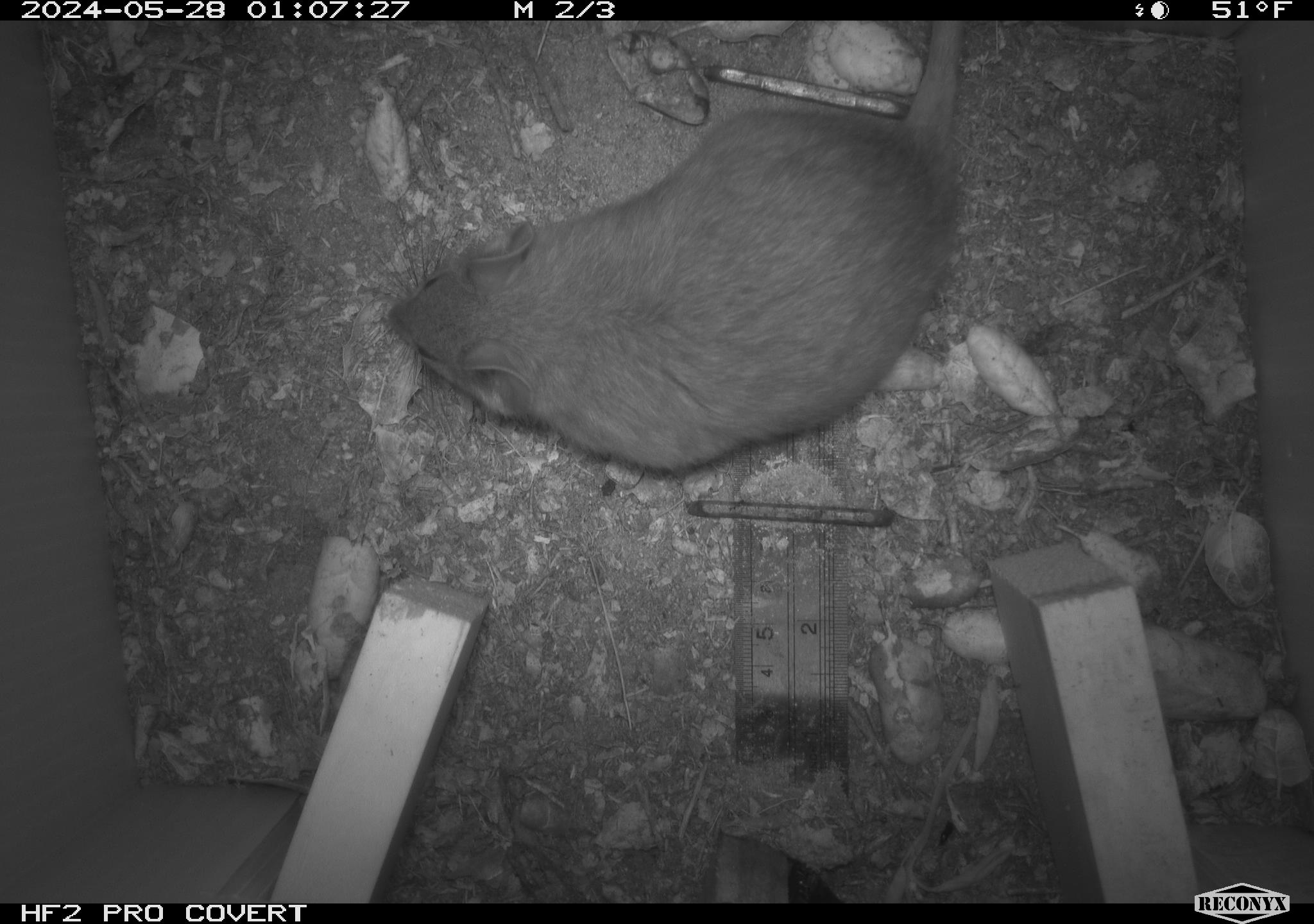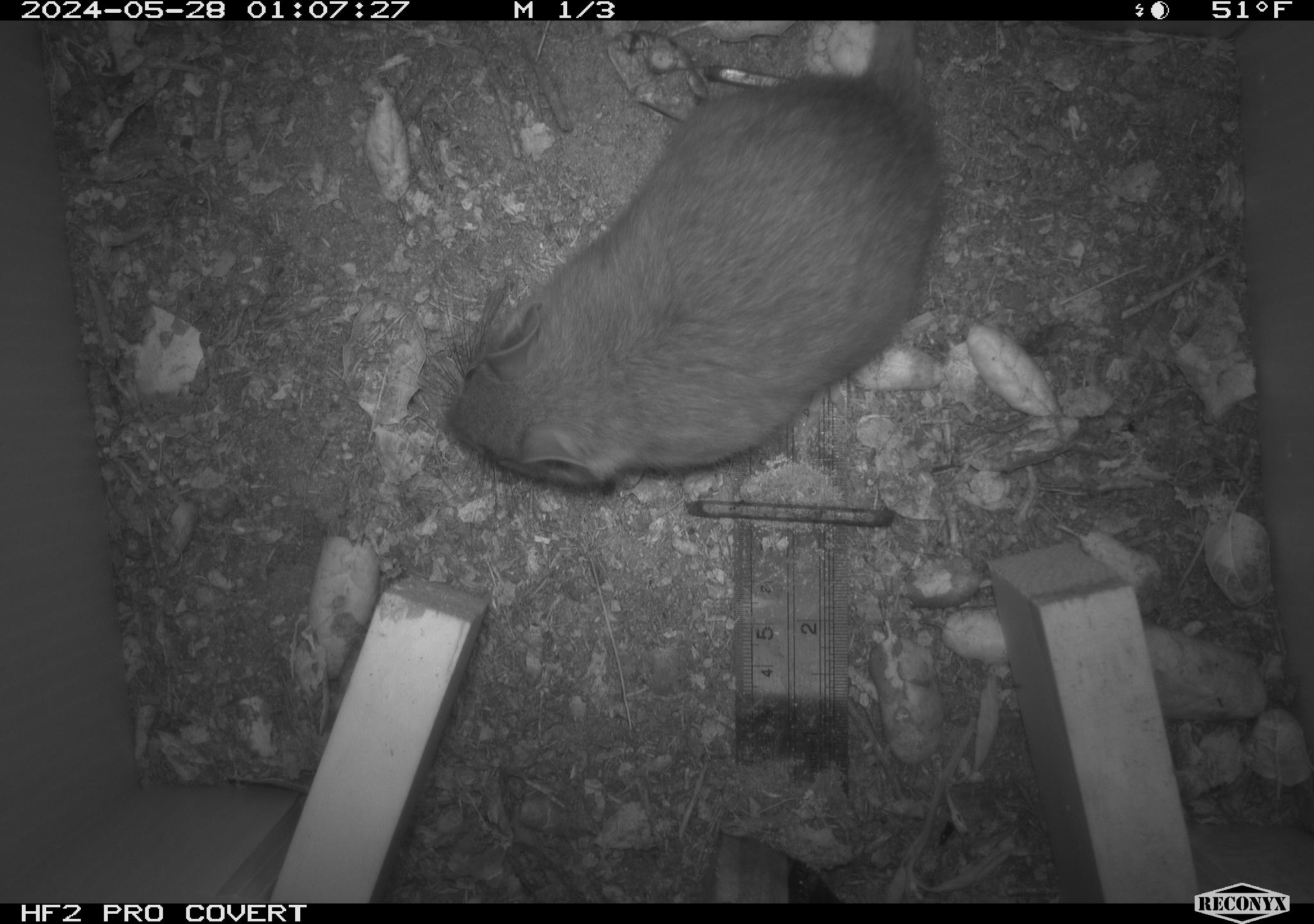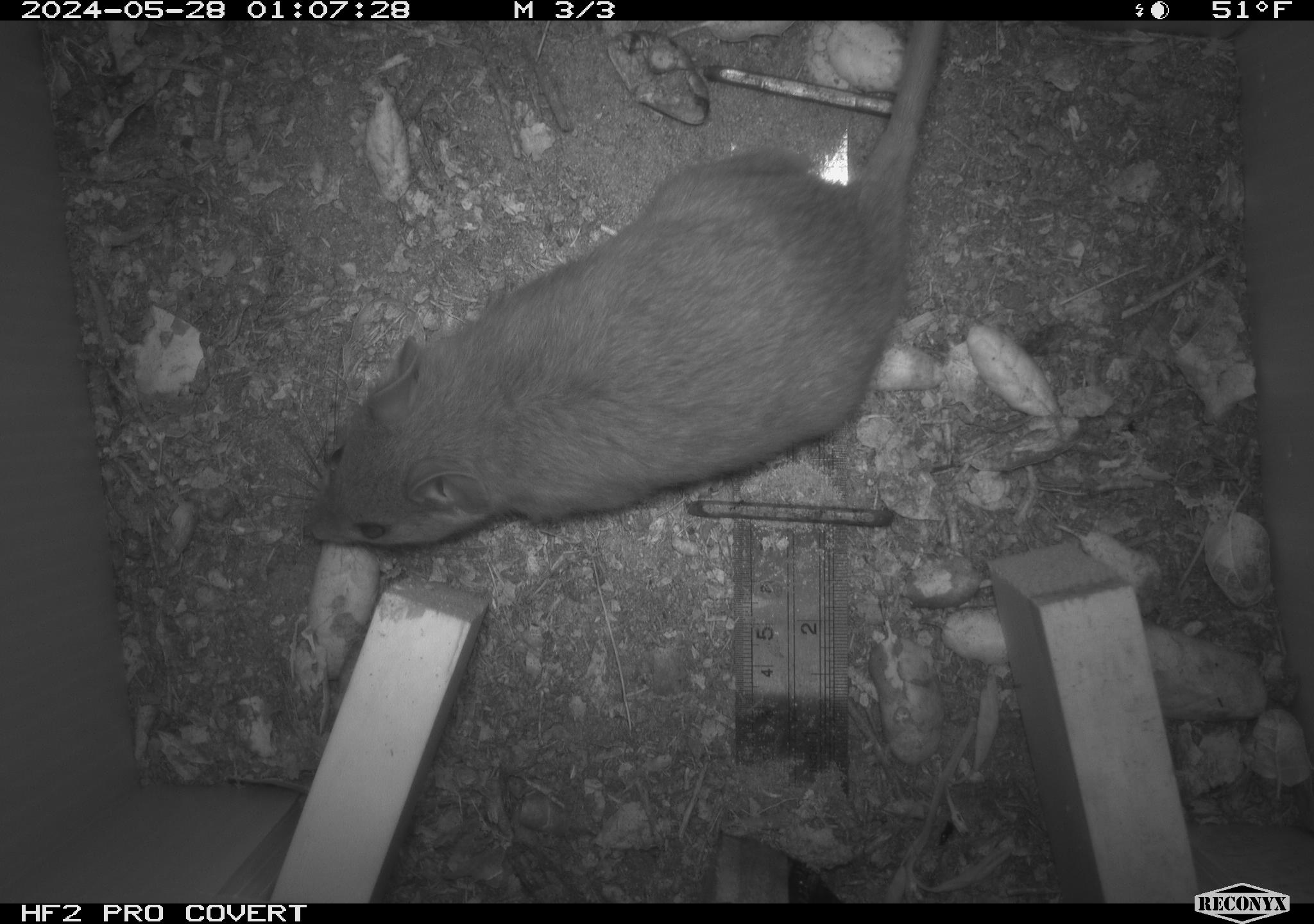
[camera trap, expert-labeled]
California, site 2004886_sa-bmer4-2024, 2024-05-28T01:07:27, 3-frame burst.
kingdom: Animalia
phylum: Chordata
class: Mammalia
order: Rodentia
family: Muridae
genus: Rattus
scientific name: Rattus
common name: rat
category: rattus species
Rattus species (rat) (Rattus).